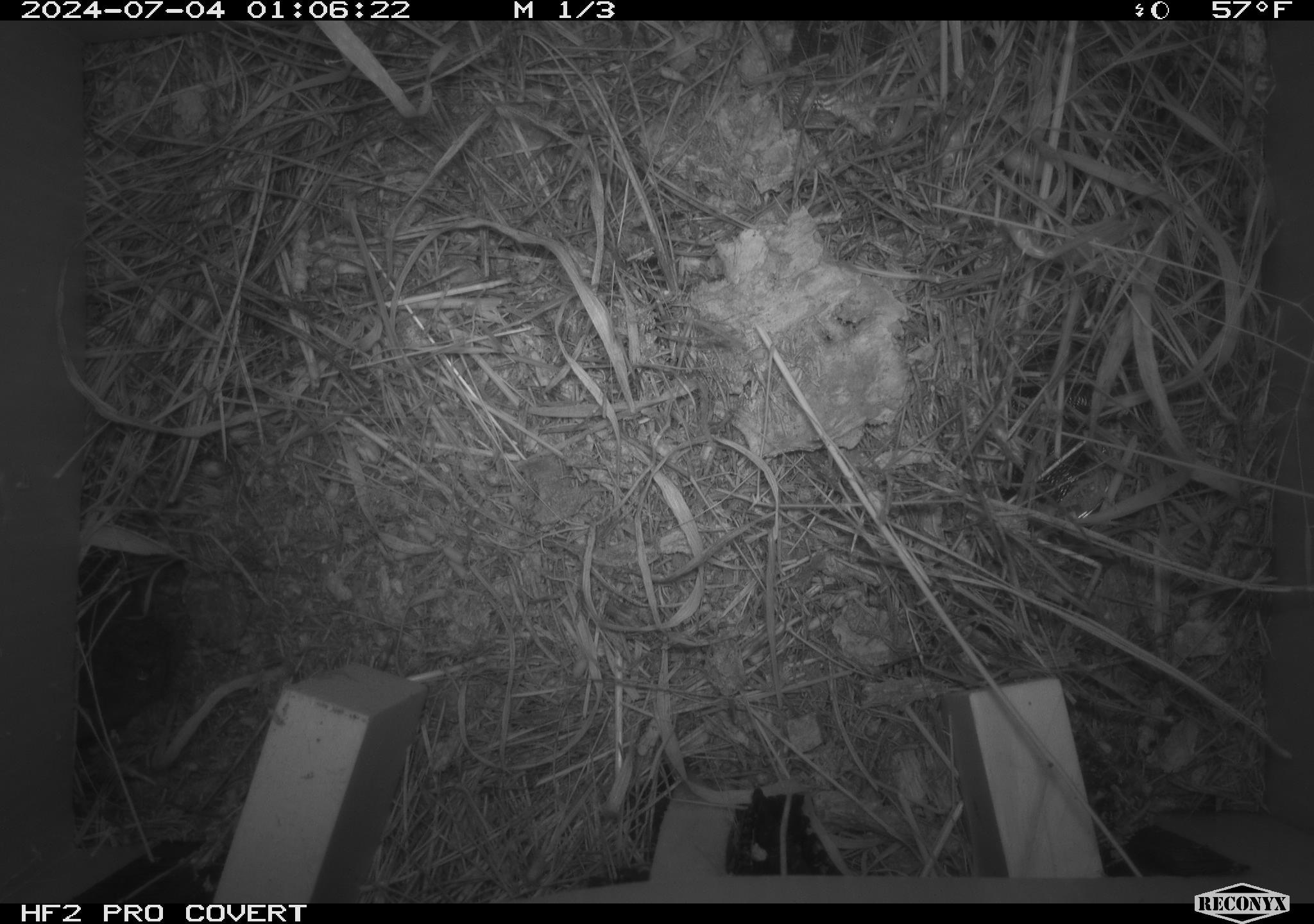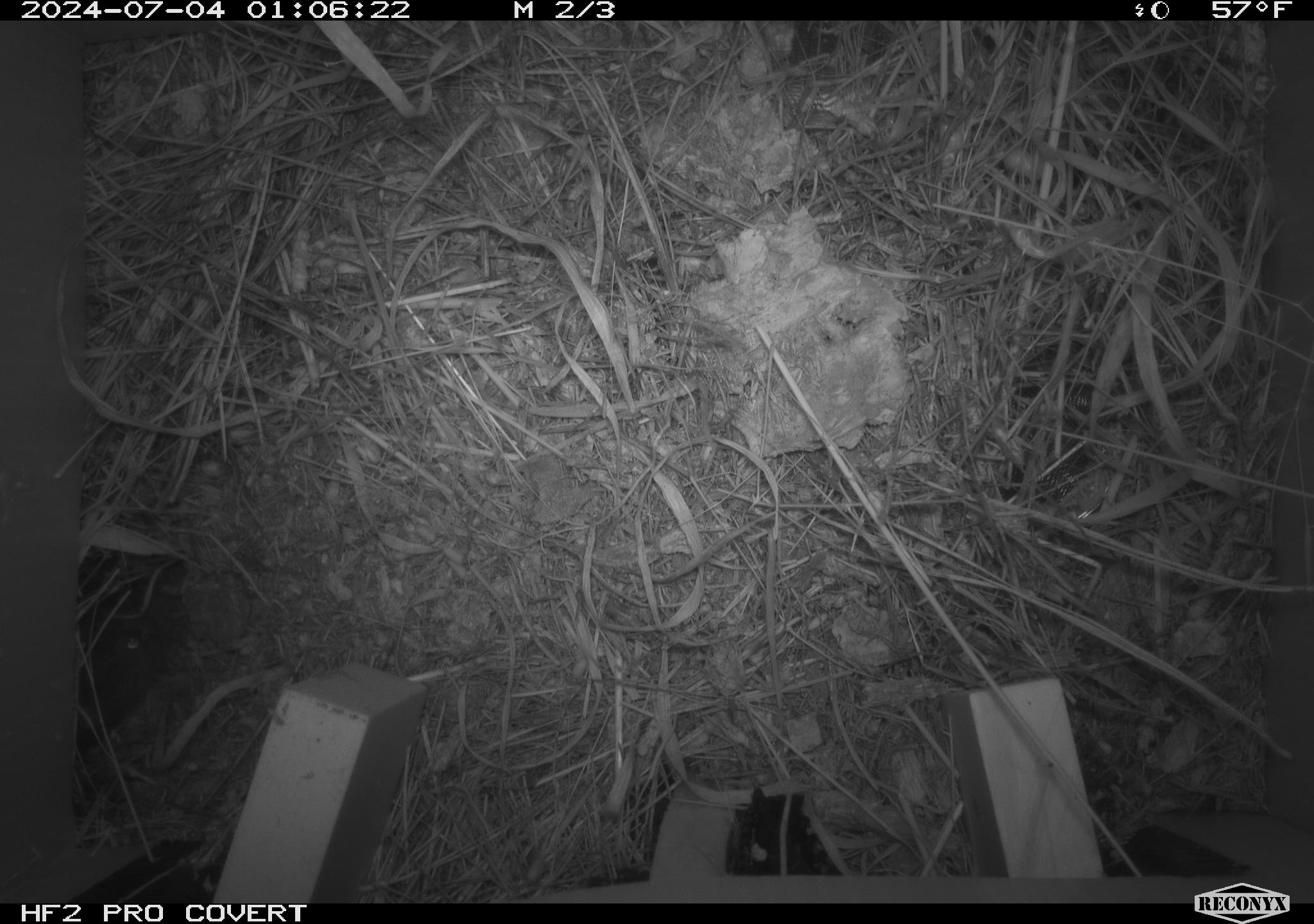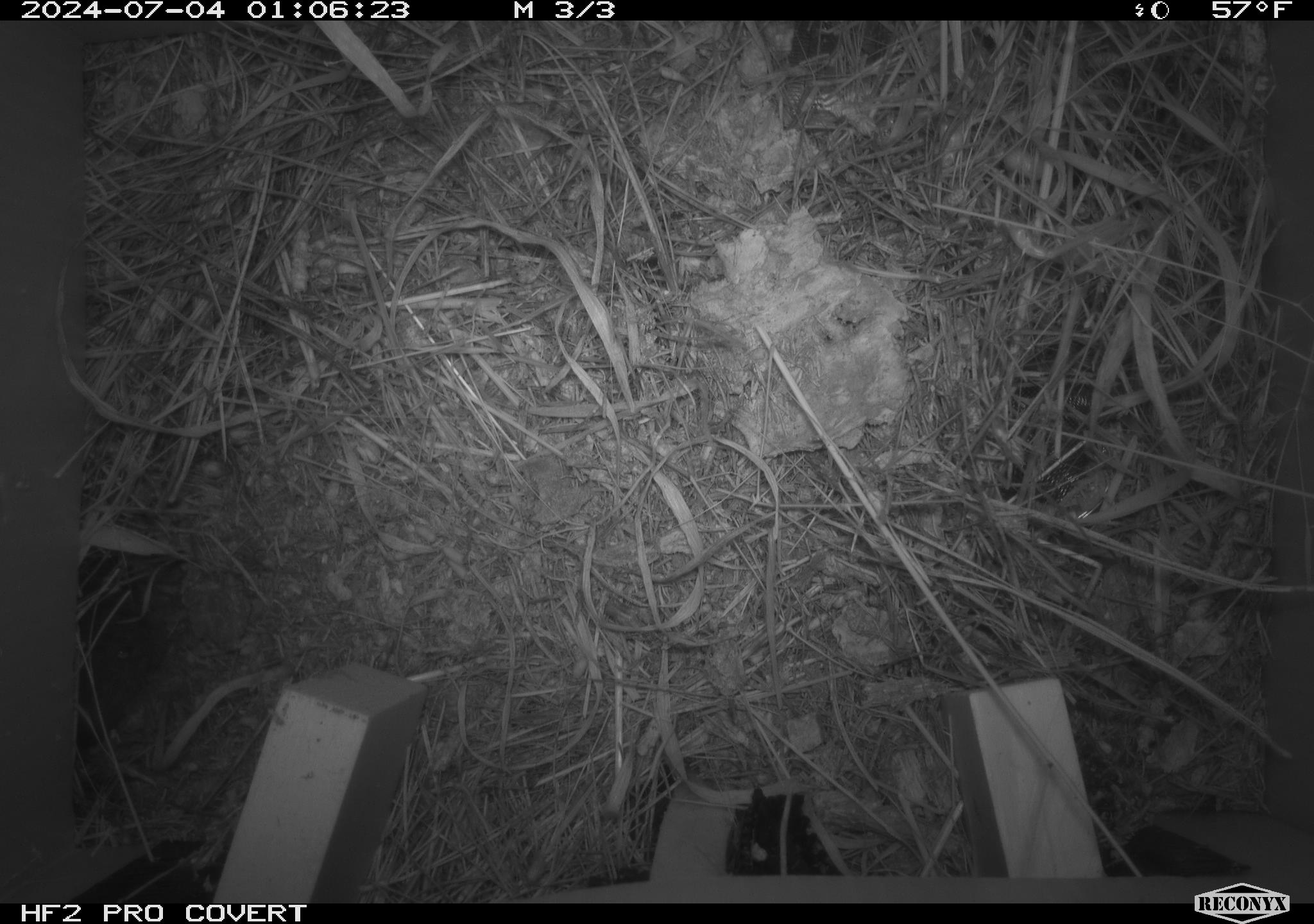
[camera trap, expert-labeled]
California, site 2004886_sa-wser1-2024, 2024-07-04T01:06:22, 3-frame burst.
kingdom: Animalia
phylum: Chordata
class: Mammalia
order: Rodentia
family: Cricetidae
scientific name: Arvicolinae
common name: voles, lemmings, and muskrats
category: arvicolinae subfamily